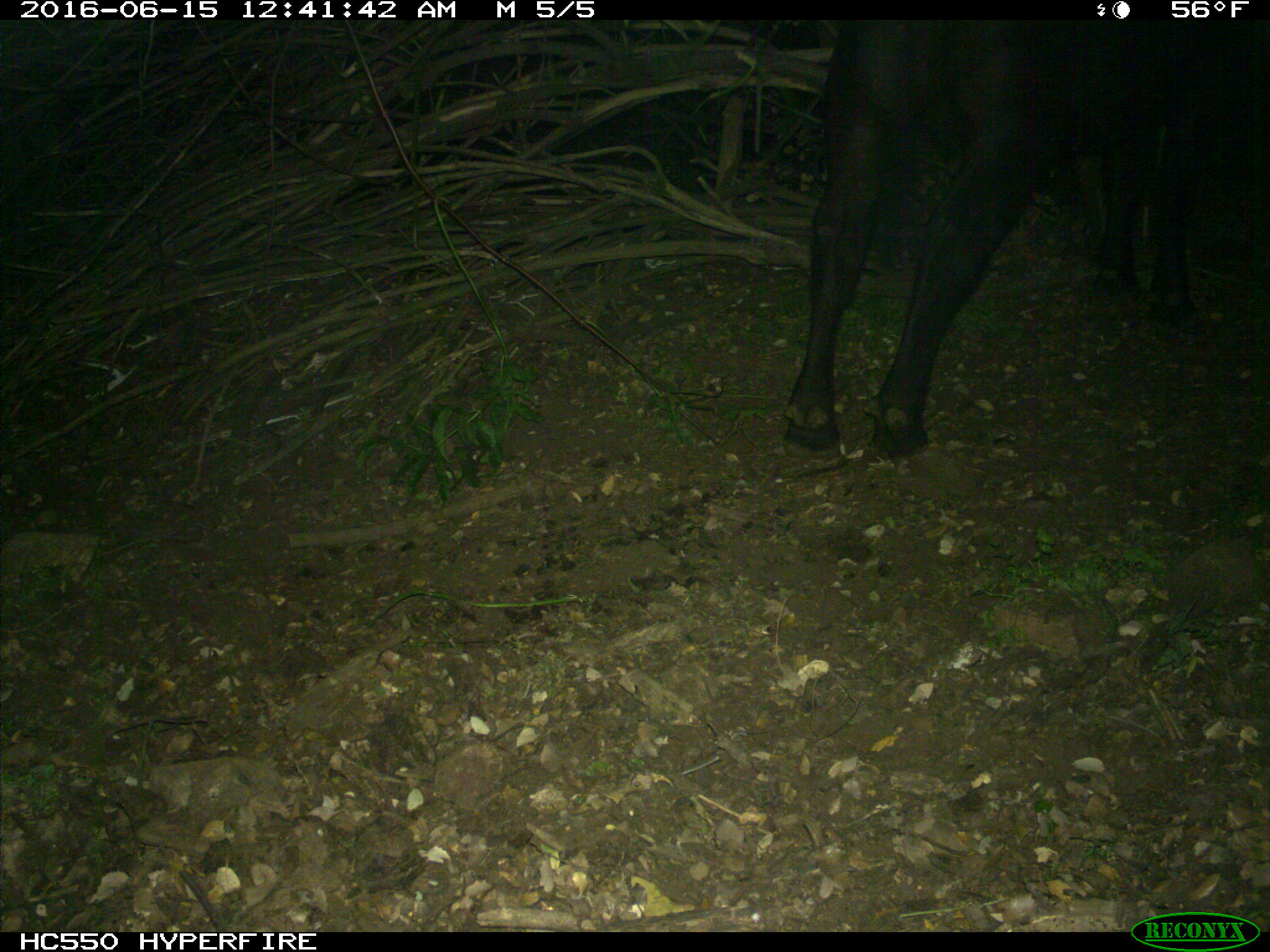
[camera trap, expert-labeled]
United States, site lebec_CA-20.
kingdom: Animalia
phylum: Chordata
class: Mammalia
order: Artiodactyla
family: Bovidae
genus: Bos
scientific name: Bos taurus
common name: domestic cow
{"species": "Bos taurus (domestic cow)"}